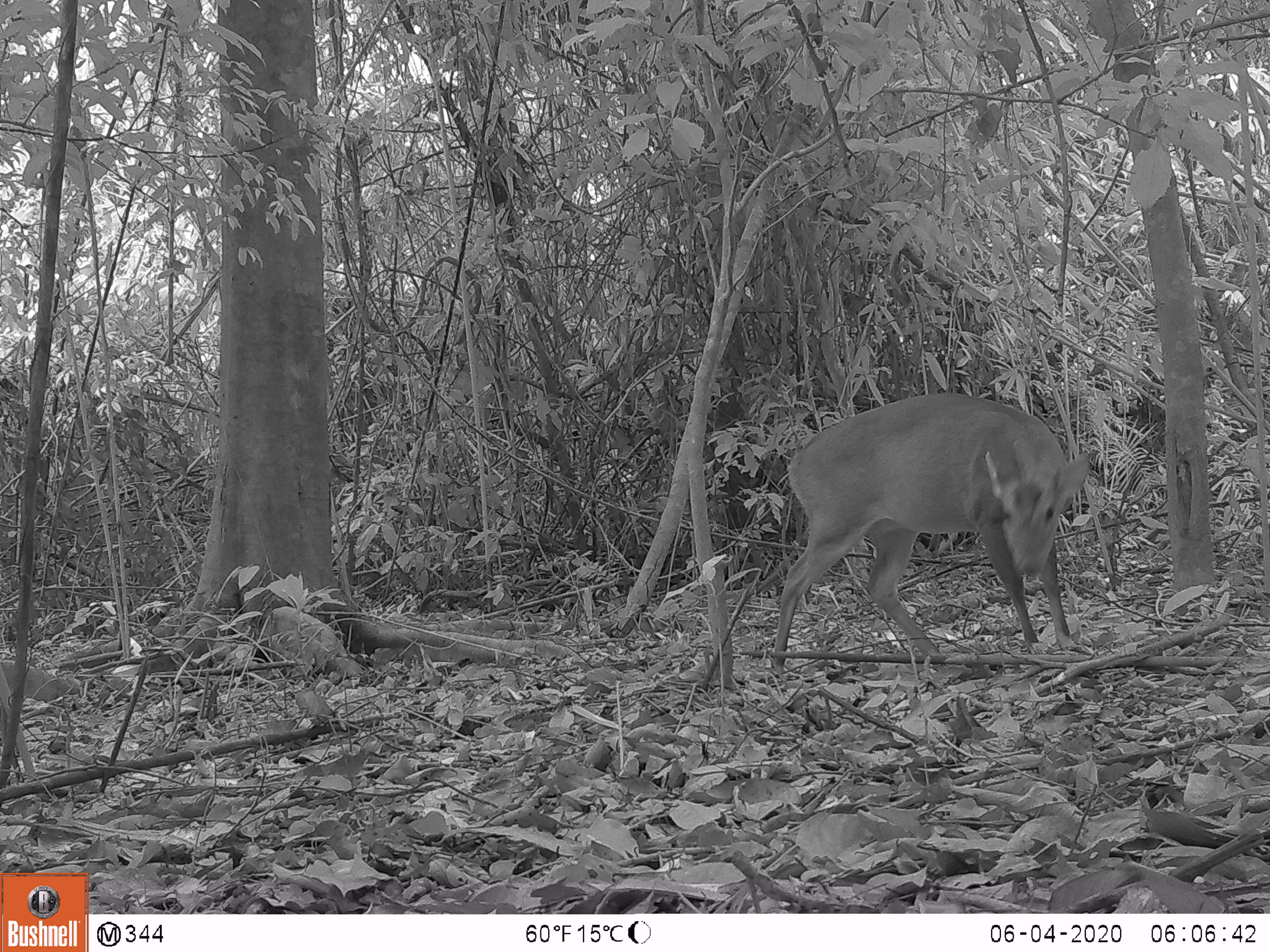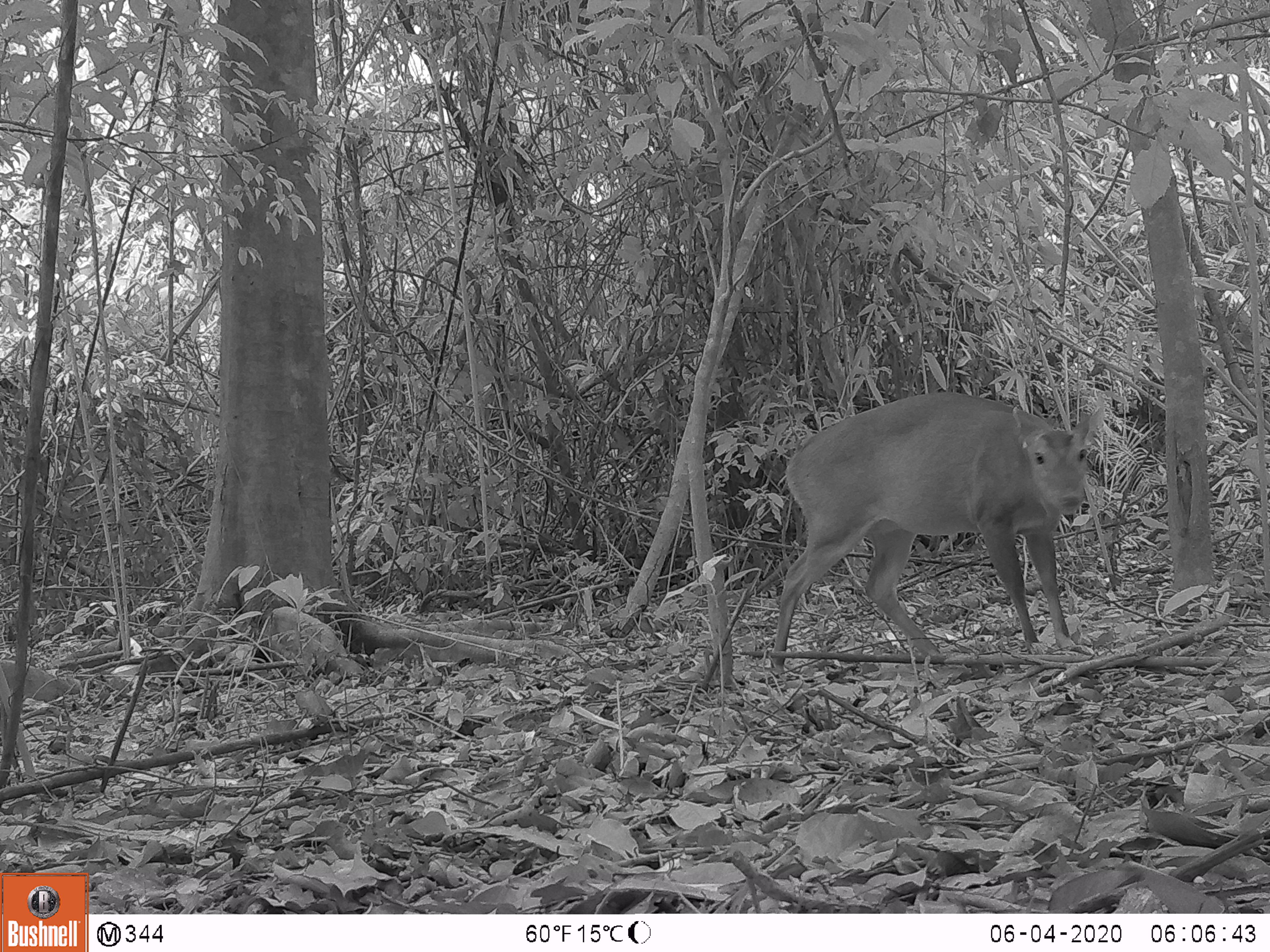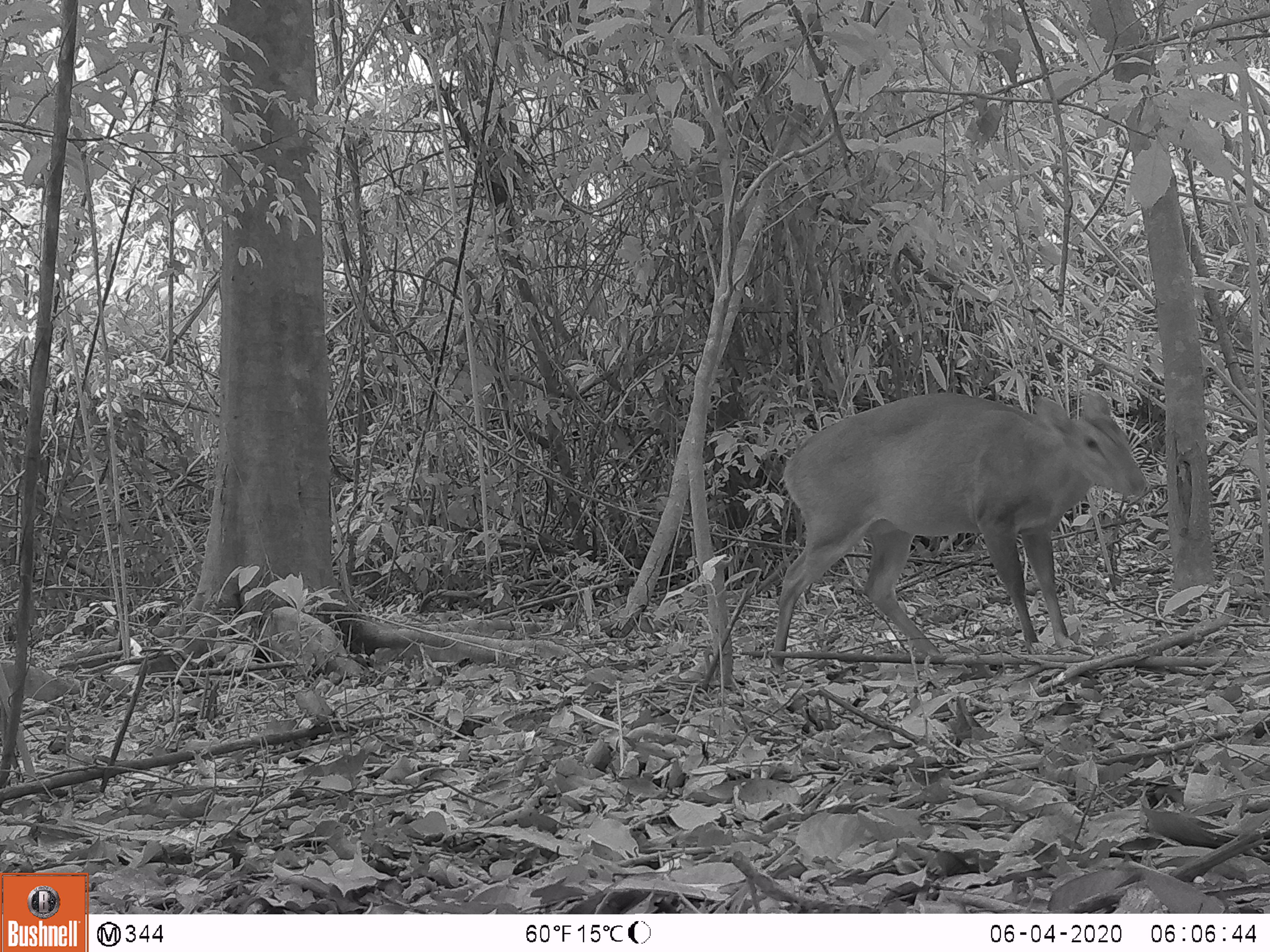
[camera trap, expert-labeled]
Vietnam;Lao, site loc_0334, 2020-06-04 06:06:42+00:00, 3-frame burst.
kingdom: Animalia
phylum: Chordata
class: Mammalia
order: Artiodactyla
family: Cervidae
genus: Muntiacus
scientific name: Muntiacus vuquangensis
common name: large-antlered muntjac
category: large antlered muntjac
Large antlered muntjac (large-antlered muntjac) (Muntiacus vuquangensis). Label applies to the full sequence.